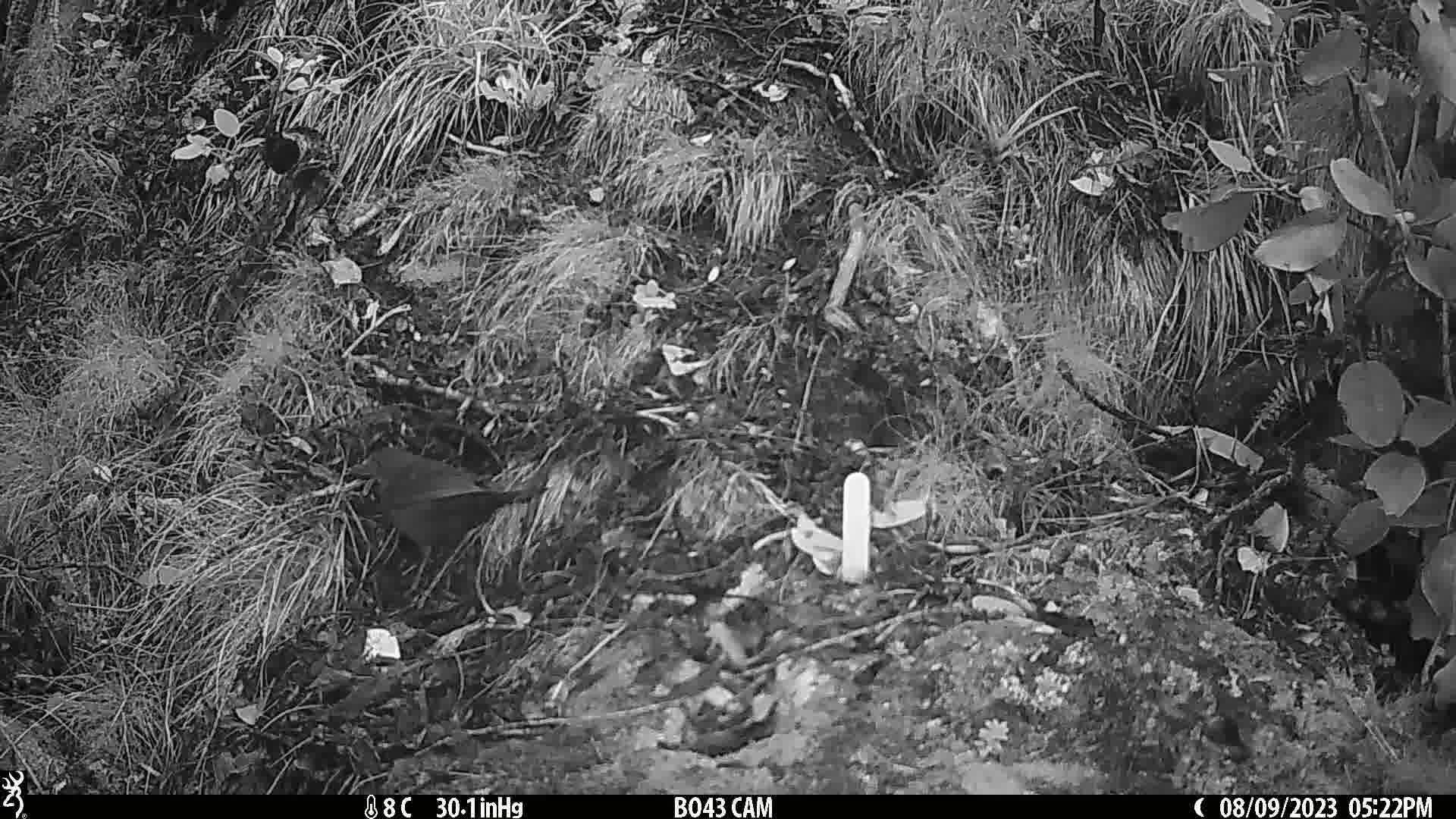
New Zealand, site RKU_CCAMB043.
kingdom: Animalia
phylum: Chordata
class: Aves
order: Passeriformes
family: Turdidae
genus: Turdus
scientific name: Turdus merula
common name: eurasian blackbird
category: blackbird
Blackbird (eurasian blackbird) (Turdus merula).